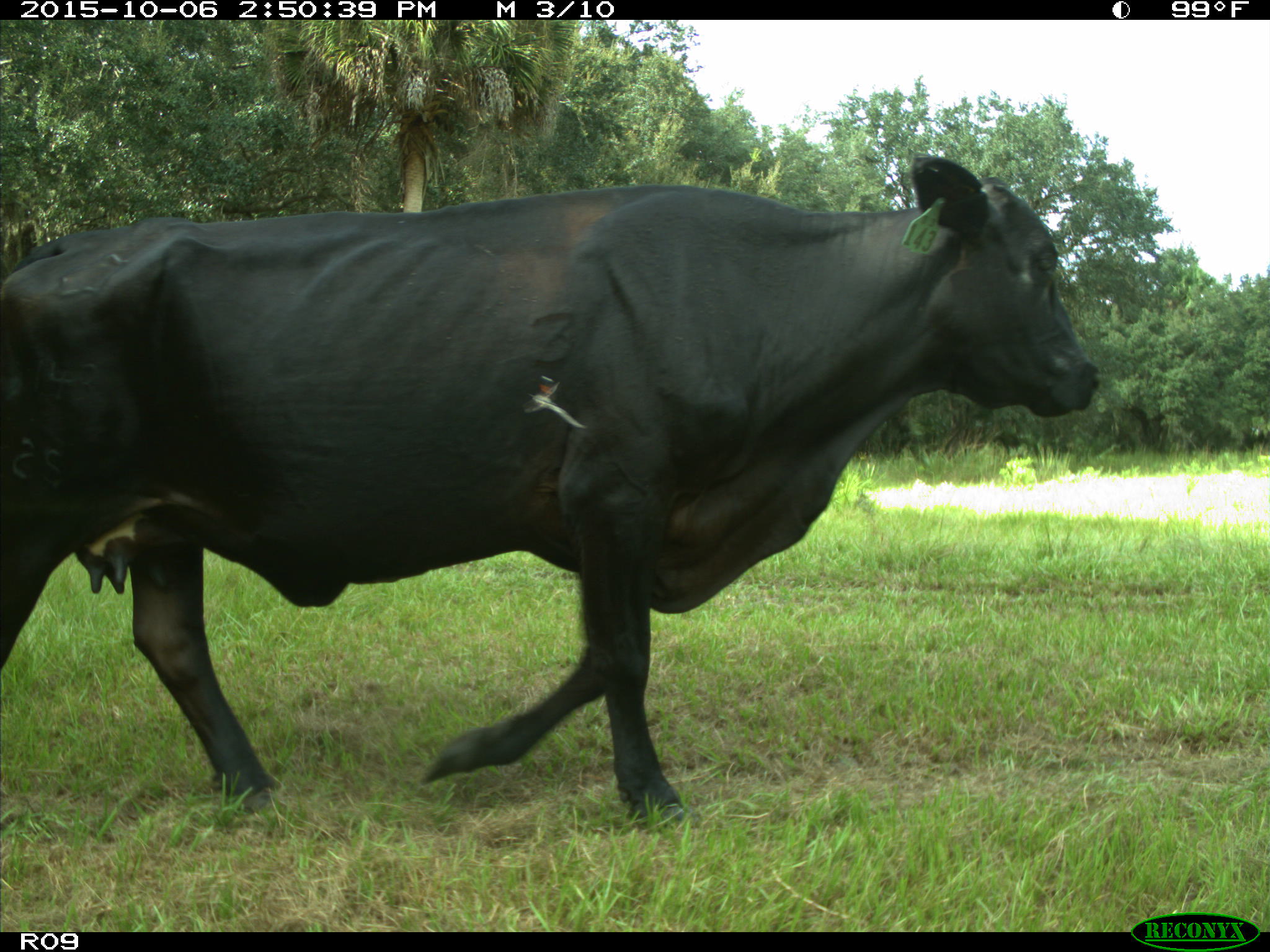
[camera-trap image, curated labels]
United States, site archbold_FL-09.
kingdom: Animalia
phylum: Chordata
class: Mammalia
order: Artiodactyla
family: Bovidae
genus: Bos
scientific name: Bos taurus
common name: domestic cow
Bos taurus (domestic cow).